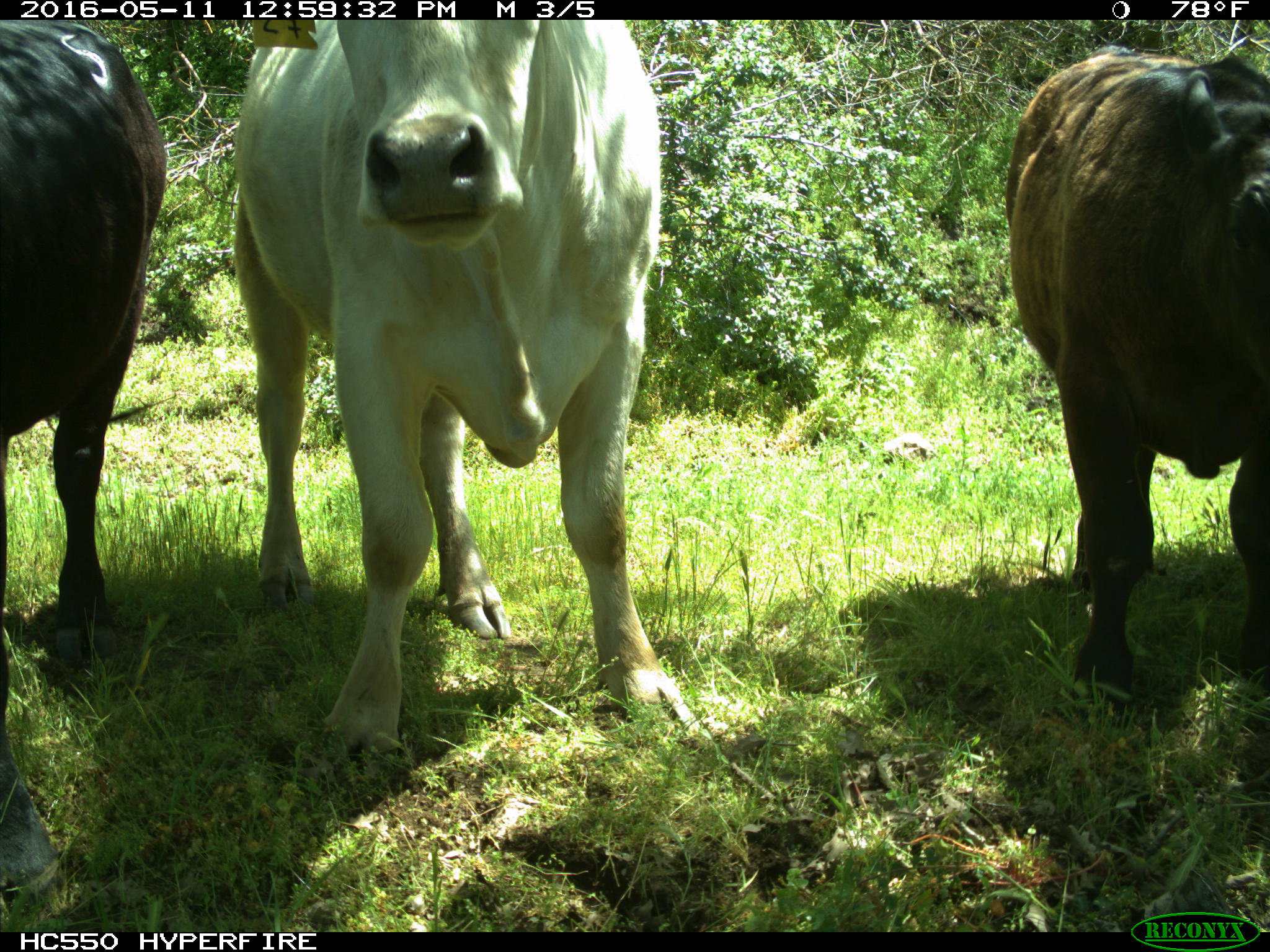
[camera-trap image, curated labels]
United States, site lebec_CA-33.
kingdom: Animalia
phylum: Chordata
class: Mammalia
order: Artiodactyla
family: Bovidae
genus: Bos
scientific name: Bos taurus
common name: domestic cow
Bos taurus (domestic cow).